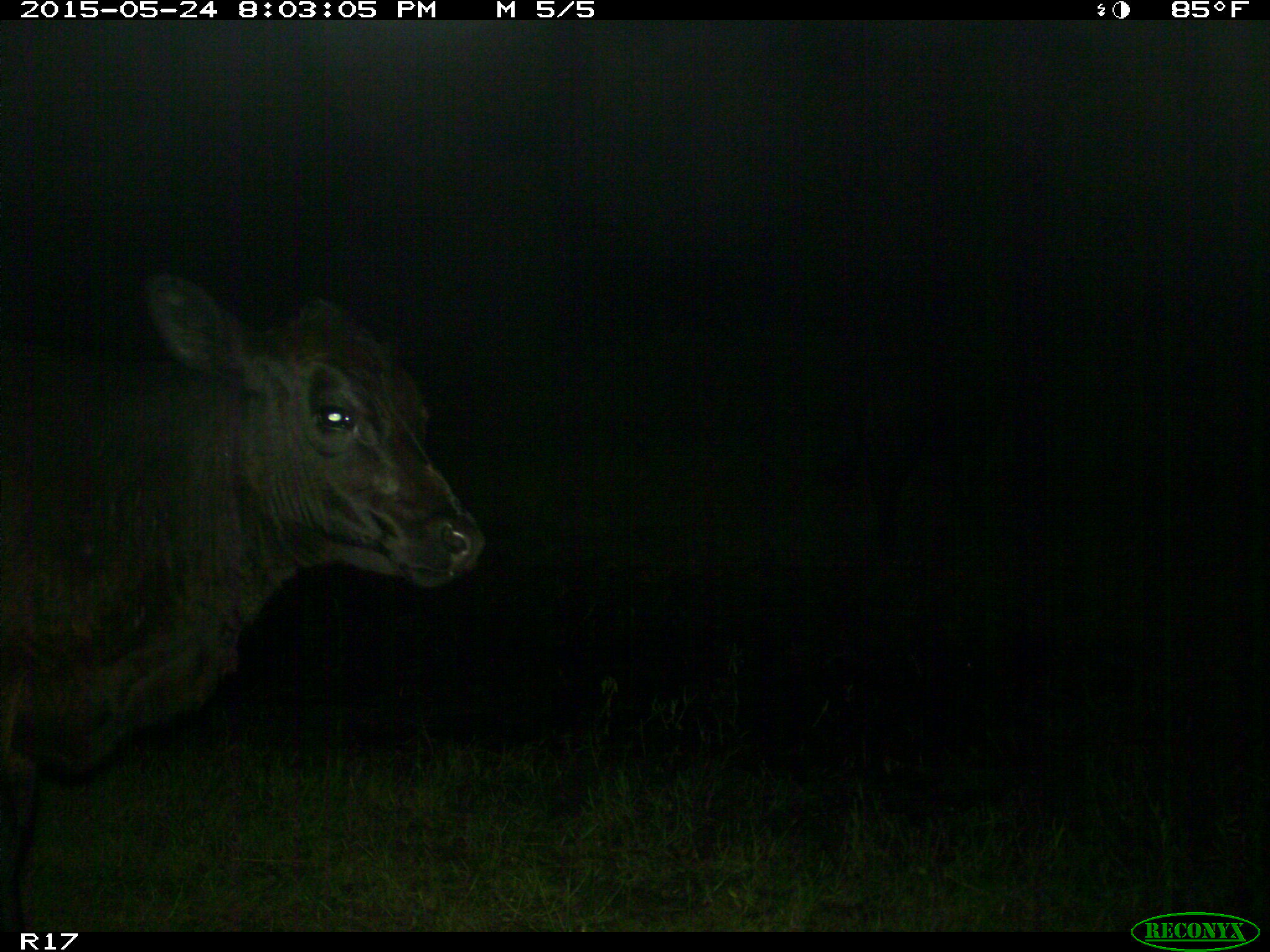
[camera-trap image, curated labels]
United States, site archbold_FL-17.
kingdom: Animalia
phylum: Chordata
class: Mammalia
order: Artiodactyla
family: Bovidae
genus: Bos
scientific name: Bos taurus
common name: domestic cow